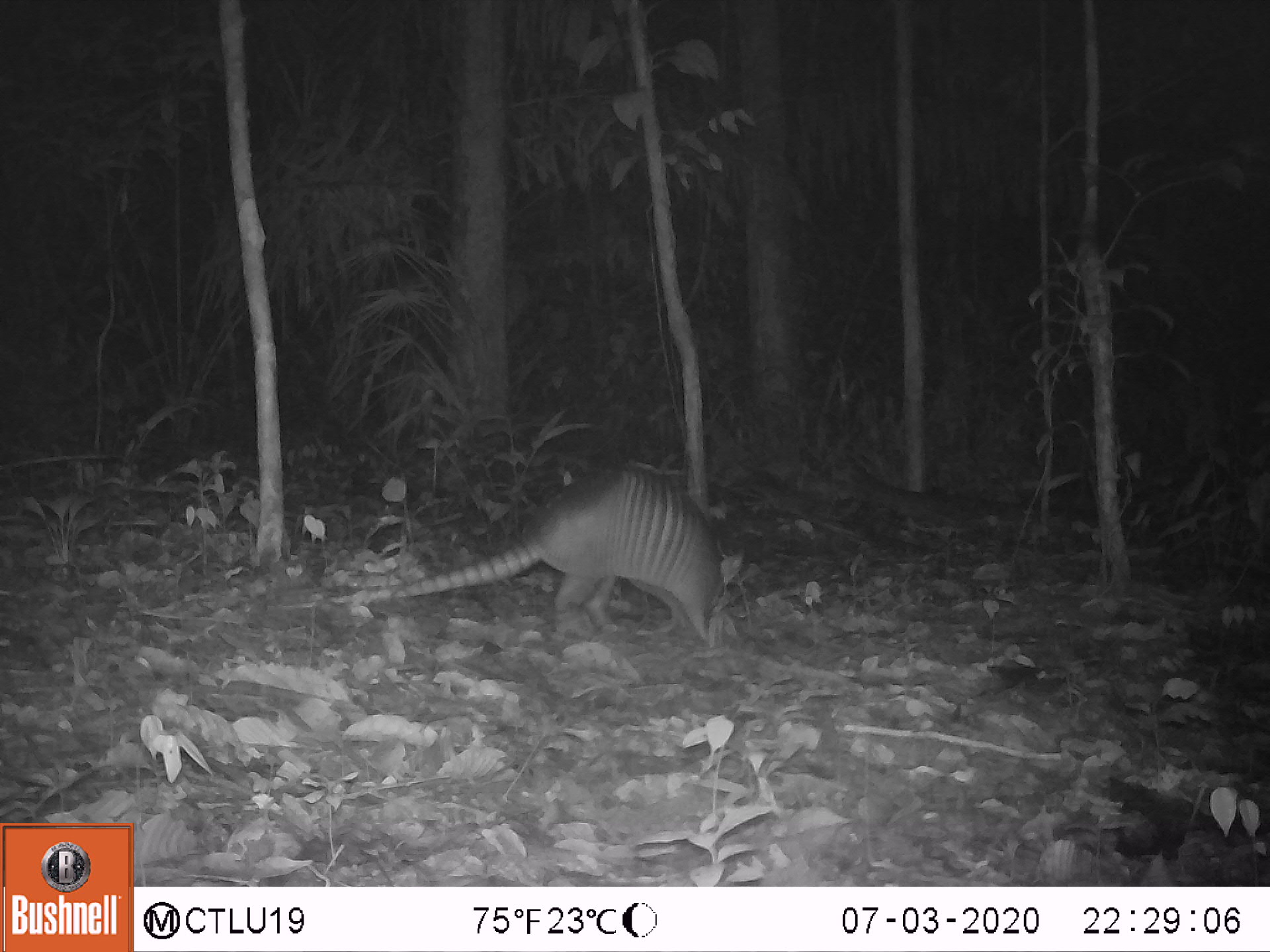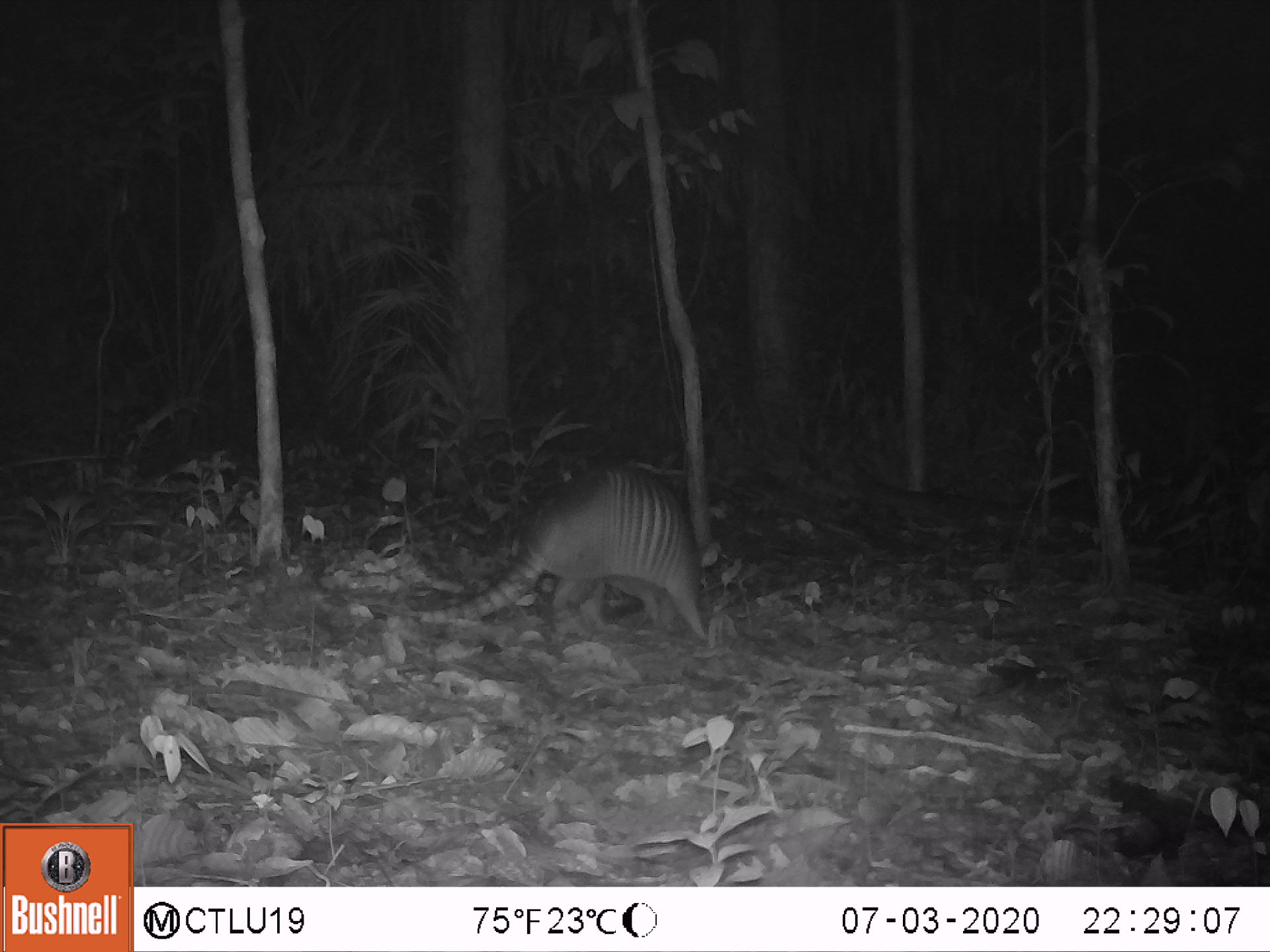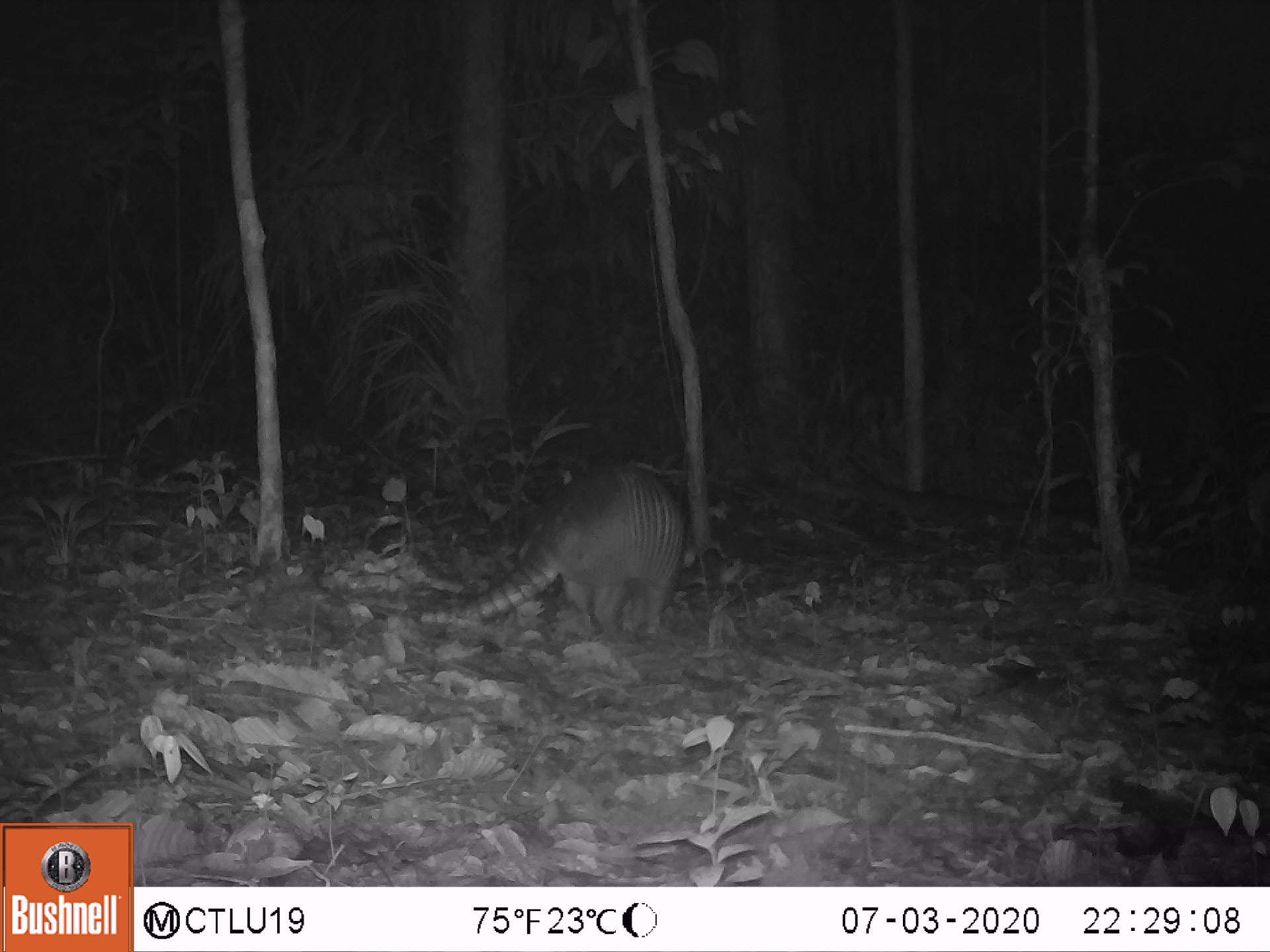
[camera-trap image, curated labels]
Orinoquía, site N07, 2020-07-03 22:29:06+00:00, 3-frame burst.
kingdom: Animalia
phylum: Chordata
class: Mammalia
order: Cingulata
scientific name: Cingulata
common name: armadillo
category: unknown armadillo